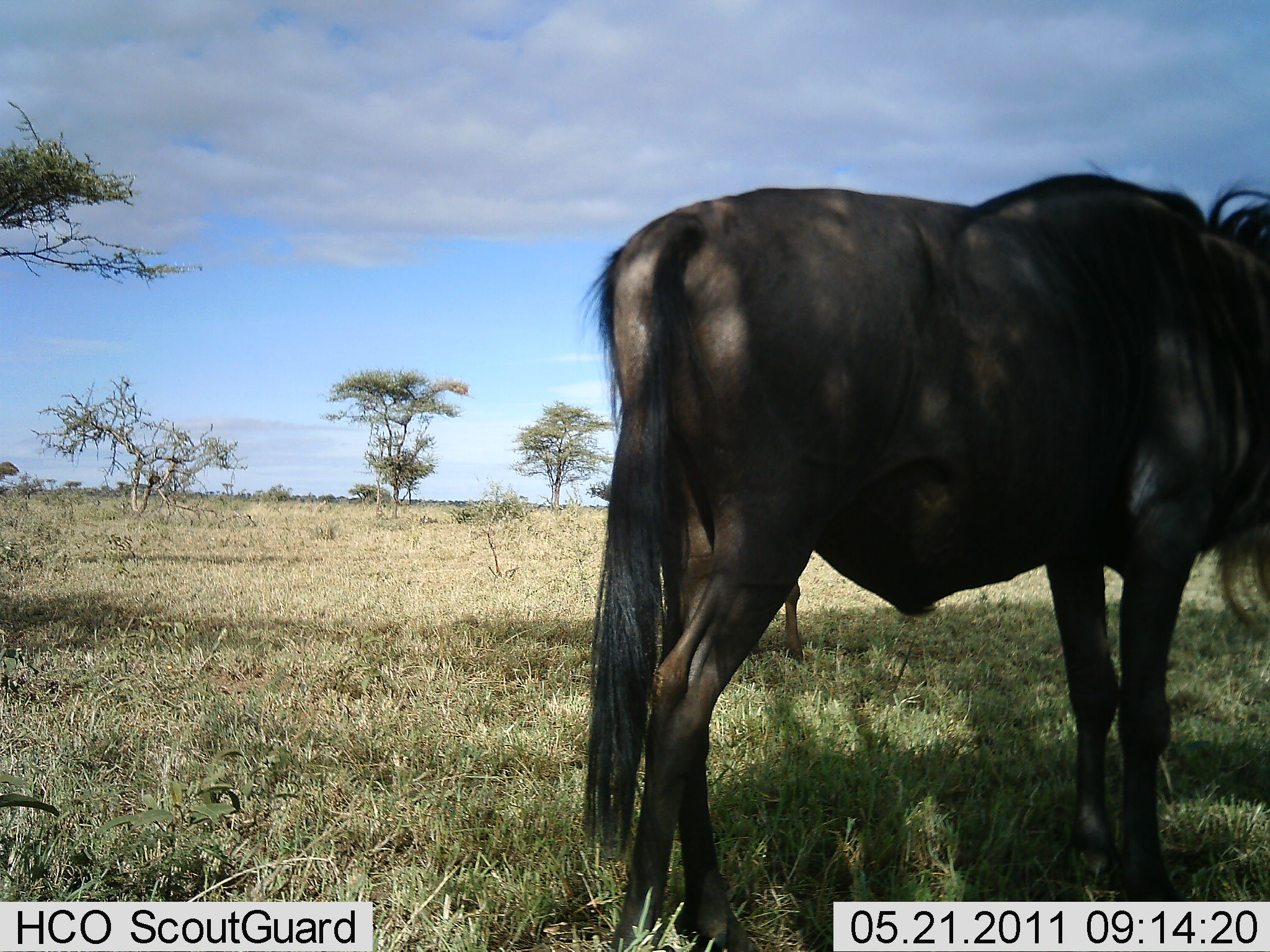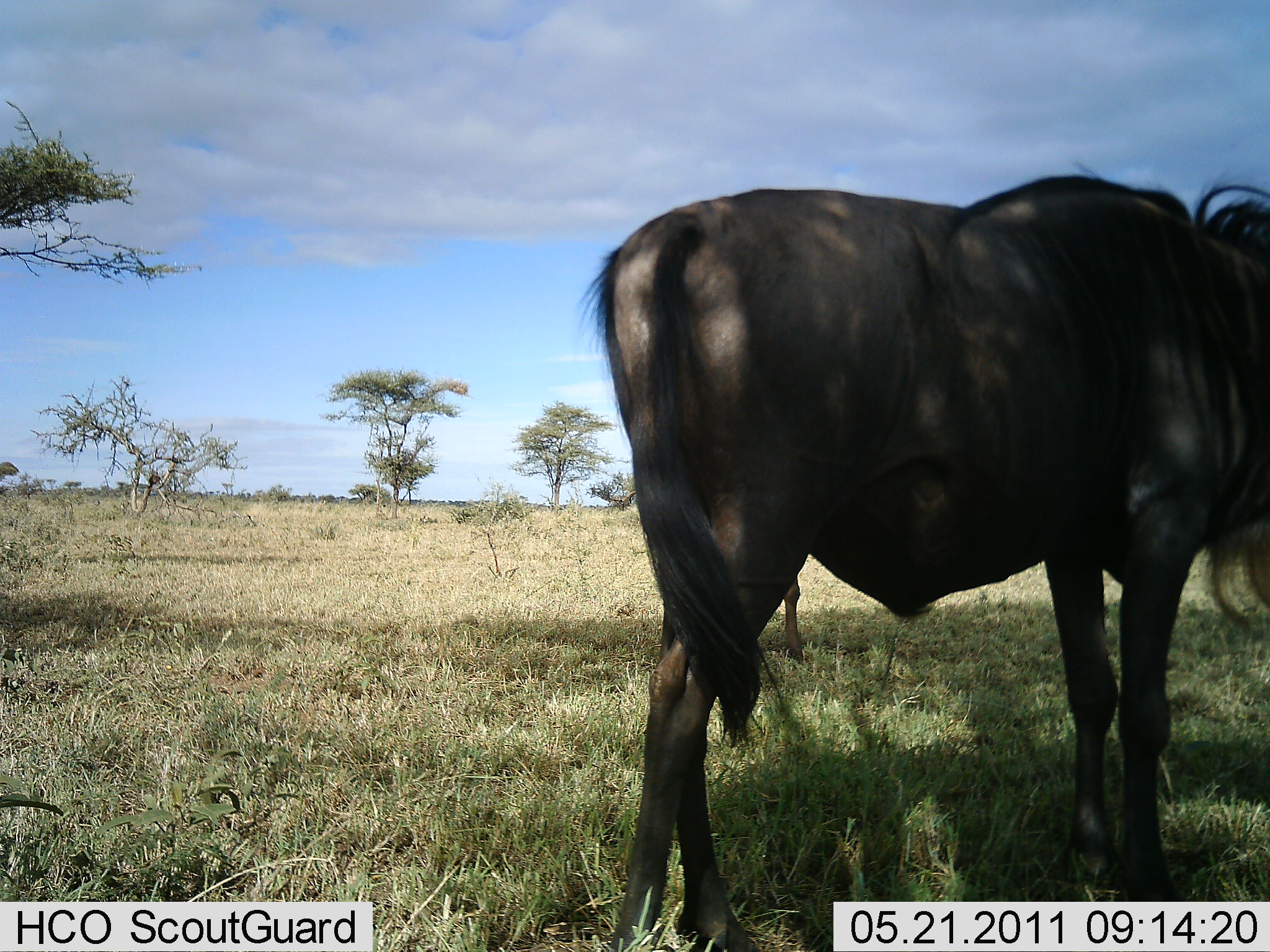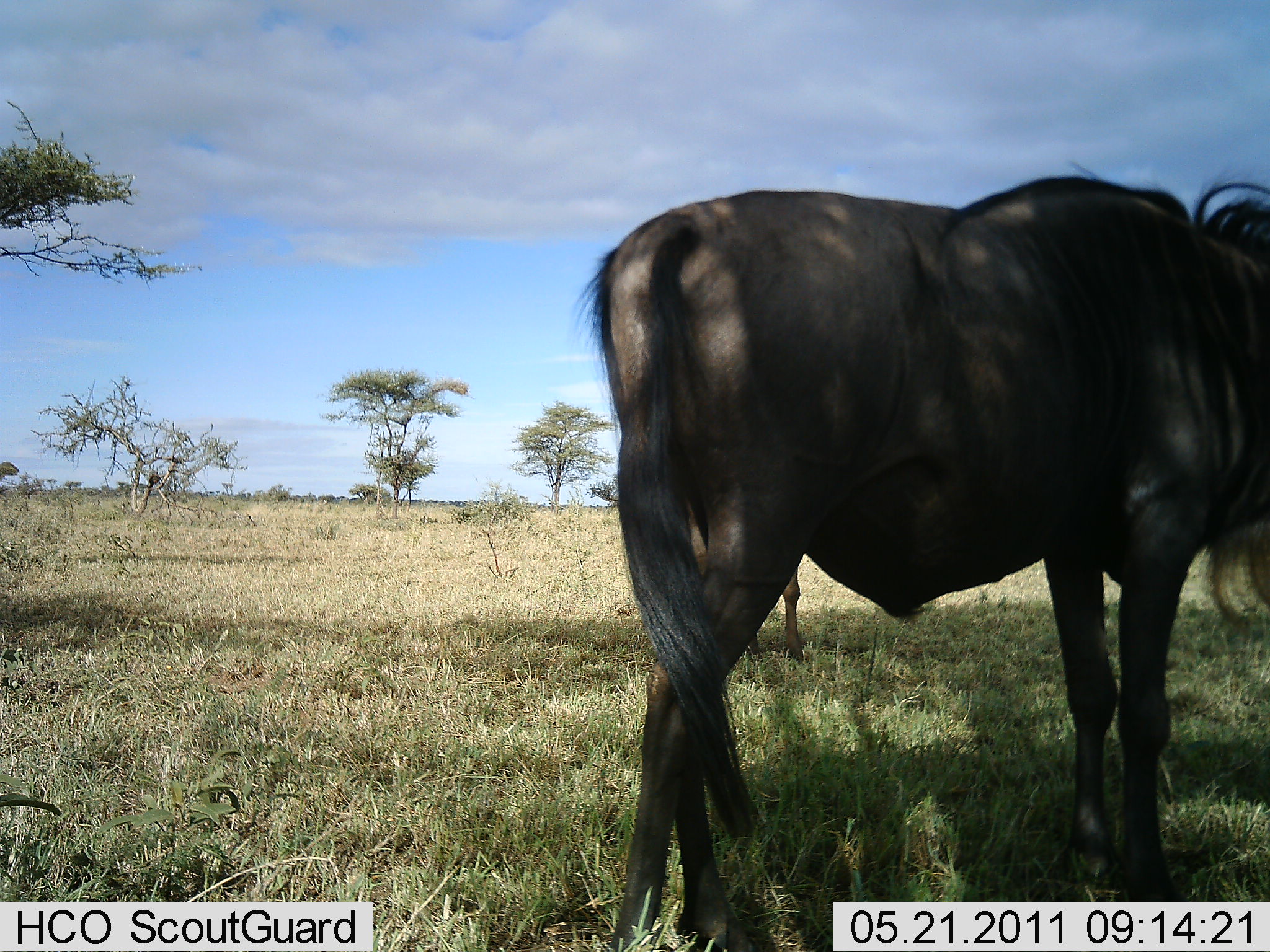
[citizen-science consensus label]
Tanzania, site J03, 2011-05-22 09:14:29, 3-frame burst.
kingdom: Animalia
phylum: Chordata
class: Mammalia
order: Artiodactyla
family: Bovidae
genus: Connochaetes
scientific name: Connochaetes taurinus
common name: blue wildebeest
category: wildebeest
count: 2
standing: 100%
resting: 0%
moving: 0%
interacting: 0%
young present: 0%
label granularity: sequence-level